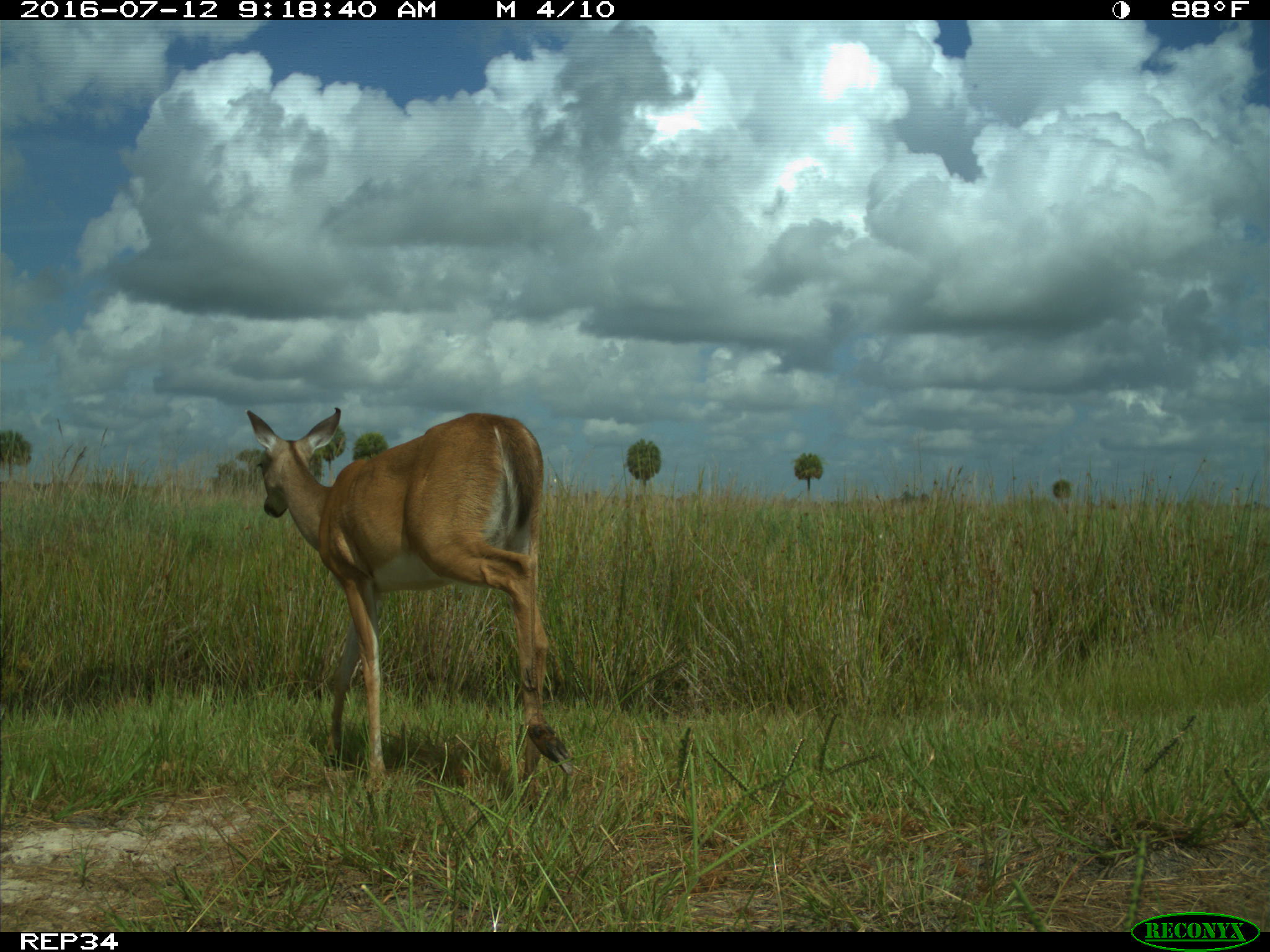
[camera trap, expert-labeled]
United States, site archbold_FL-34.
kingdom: Animalia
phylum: Chordata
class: Mammalia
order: Artiodactyla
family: Cervidae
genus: Odocoileus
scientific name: Odocoileus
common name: deer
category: unidentified deer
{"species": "unidentified deer (deer) (Odocoileus)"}